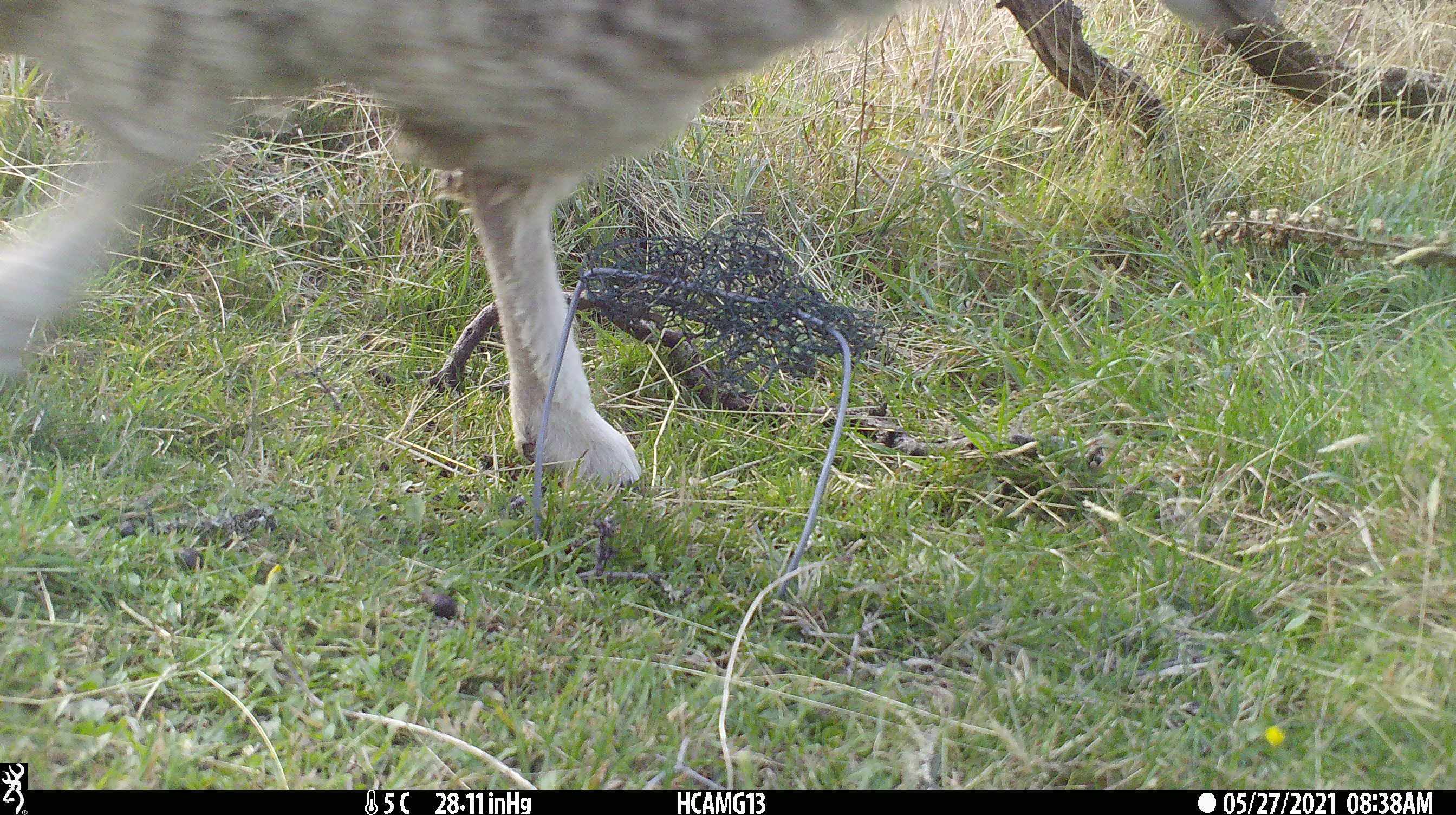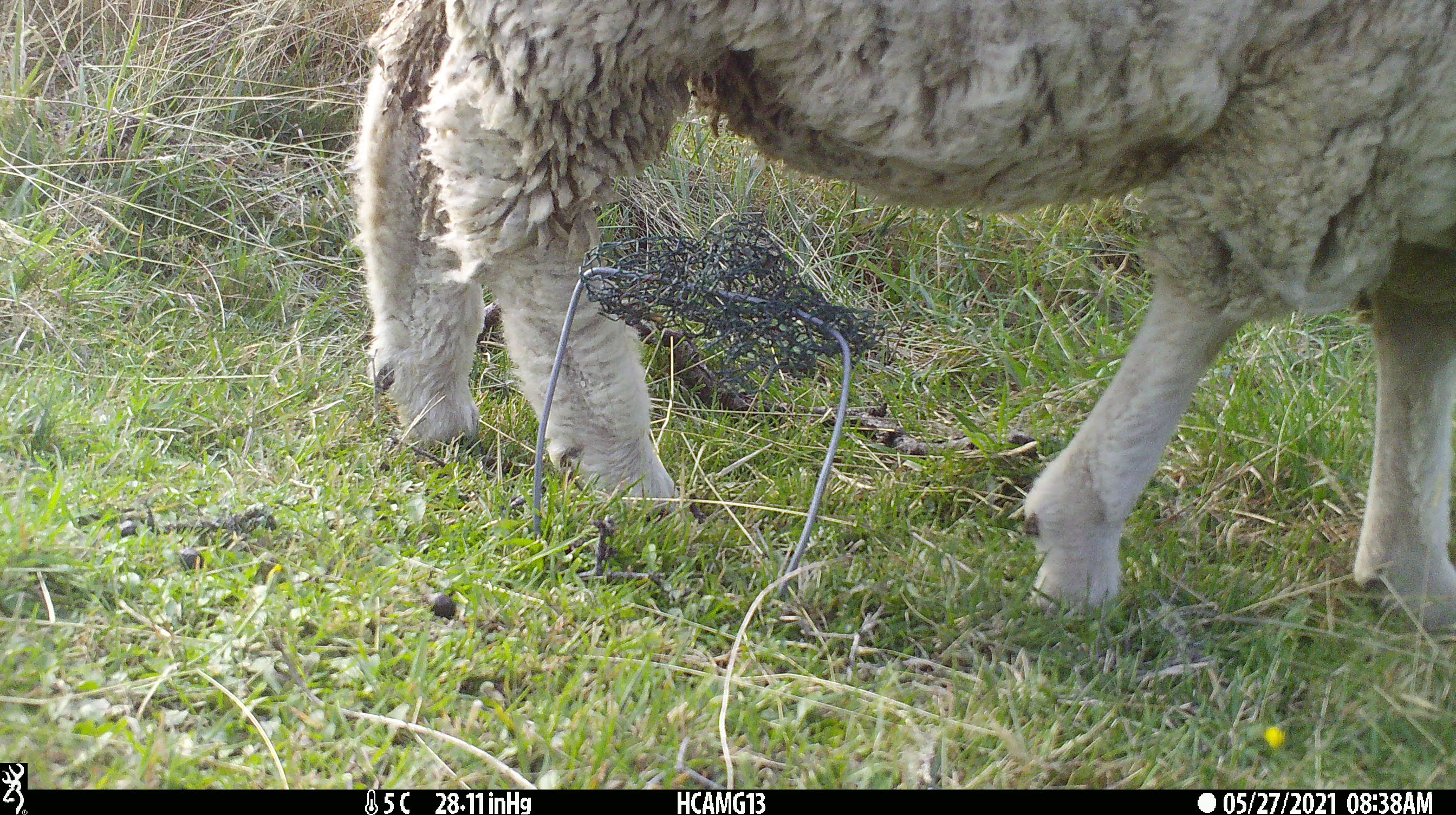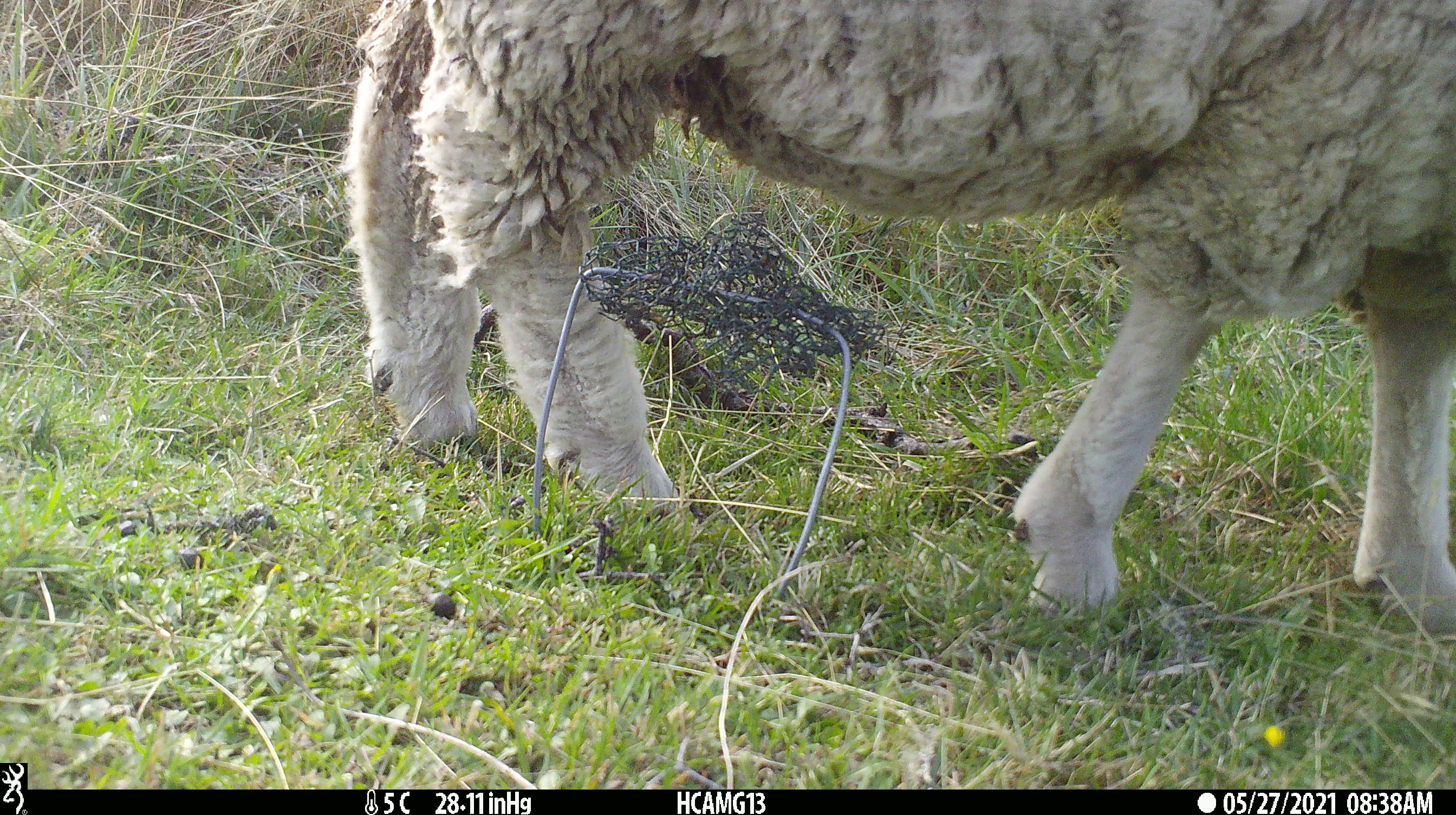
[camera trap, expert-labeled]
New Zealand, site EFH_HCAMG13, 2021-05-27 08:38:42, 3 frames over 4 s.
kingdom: Animalia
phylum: Chordata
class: Mammalia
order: Artiodactyla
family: Bovidae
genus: Ovis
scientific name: Ovis aries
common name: domestic sheep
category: sheep